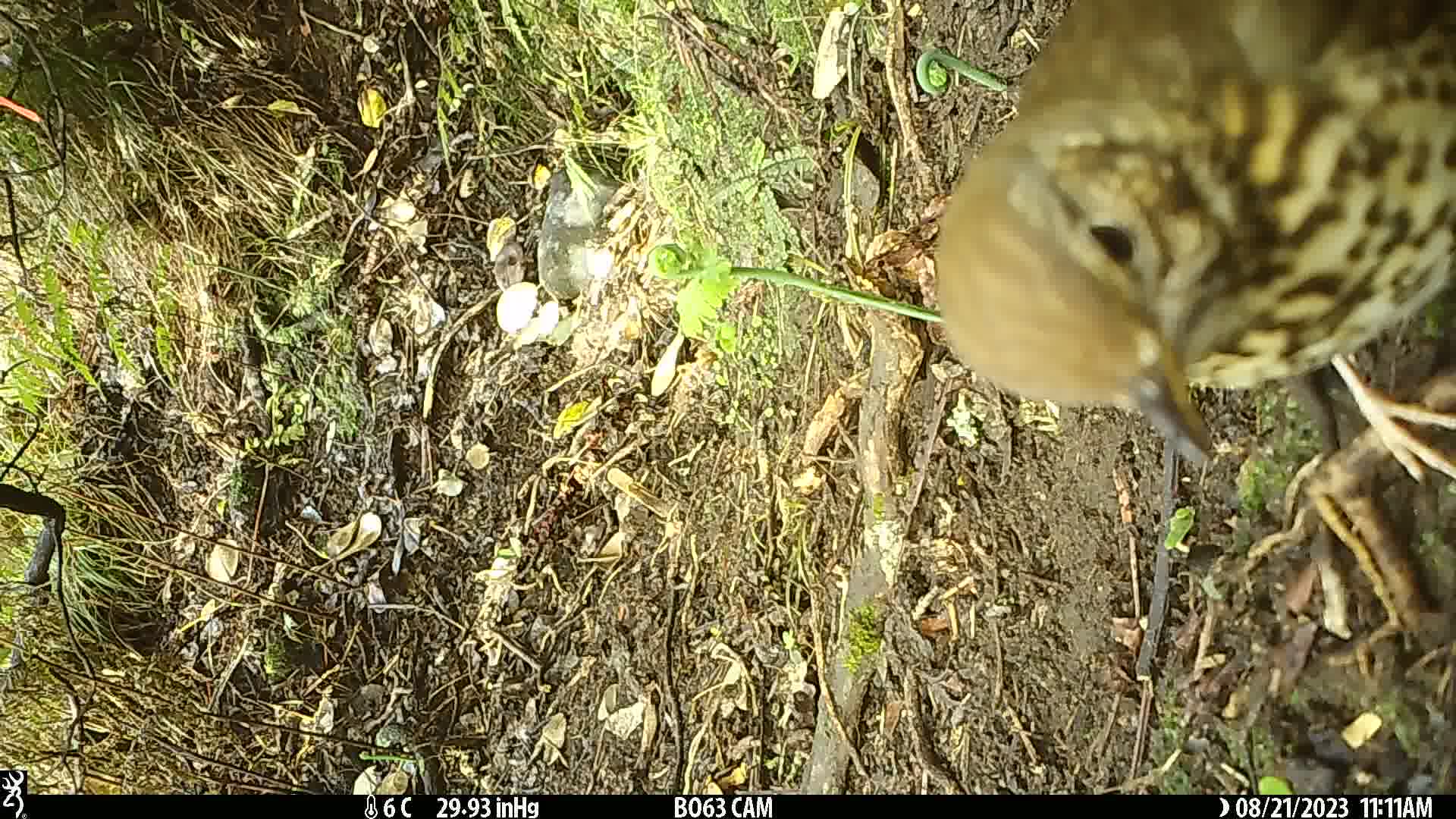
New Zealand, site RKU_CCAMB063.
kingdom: Animalia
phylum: Chordata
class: Aves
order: Passeriformes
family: Turdidae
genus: Turdus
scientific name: Turdus philomelos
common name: song thrush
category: thrush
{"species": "thrush (song thrush) (Turdus philomelos)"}